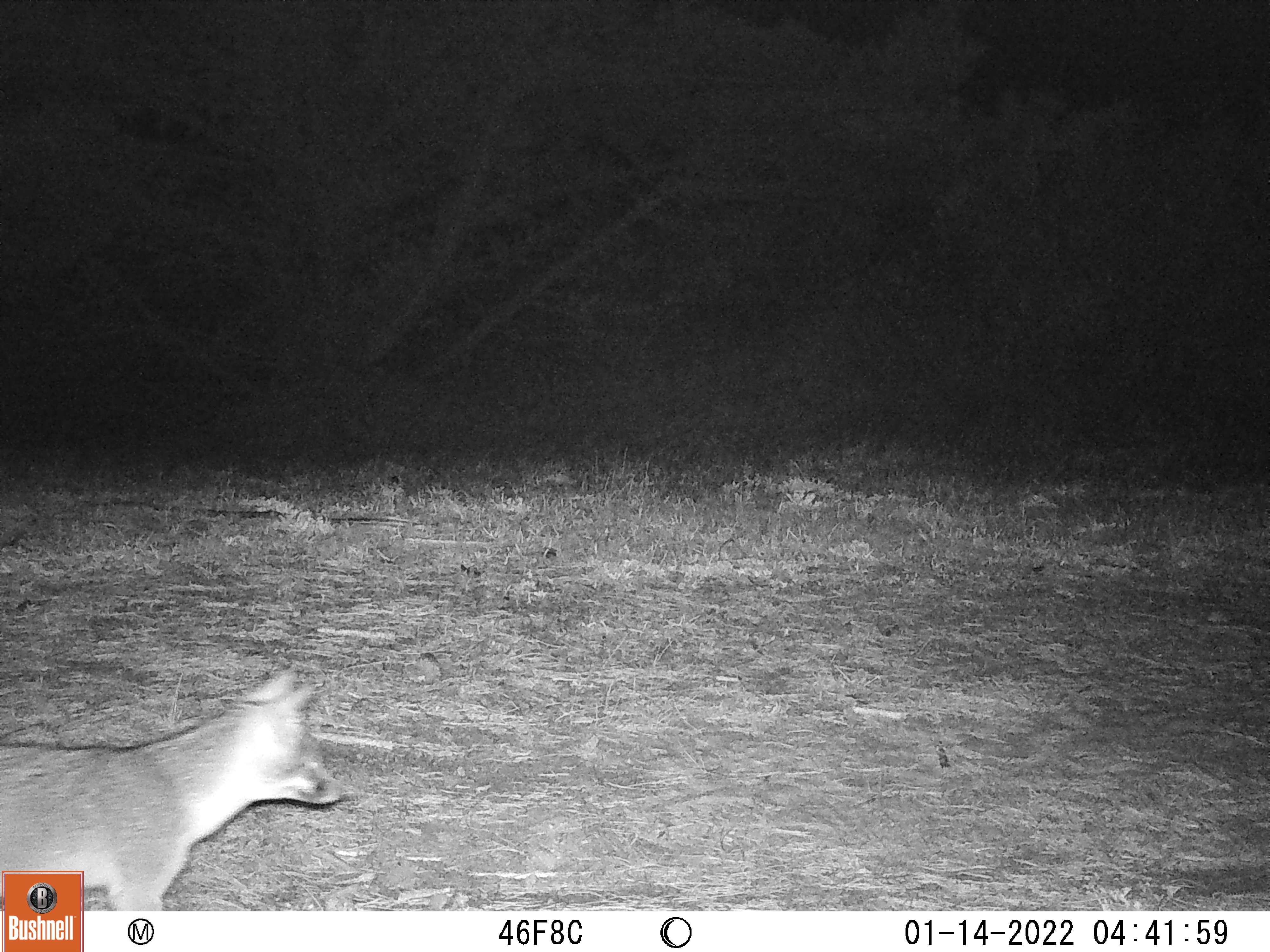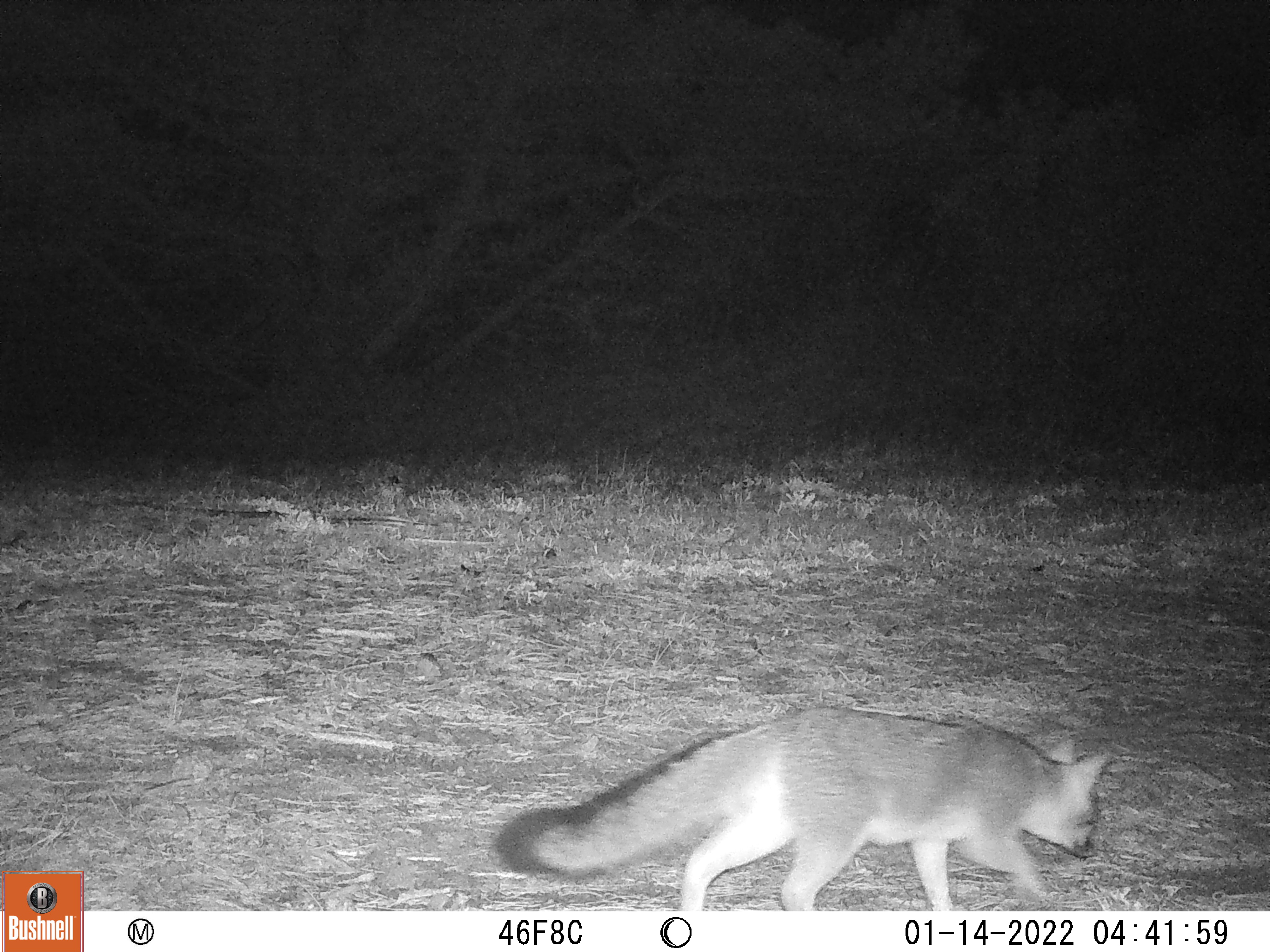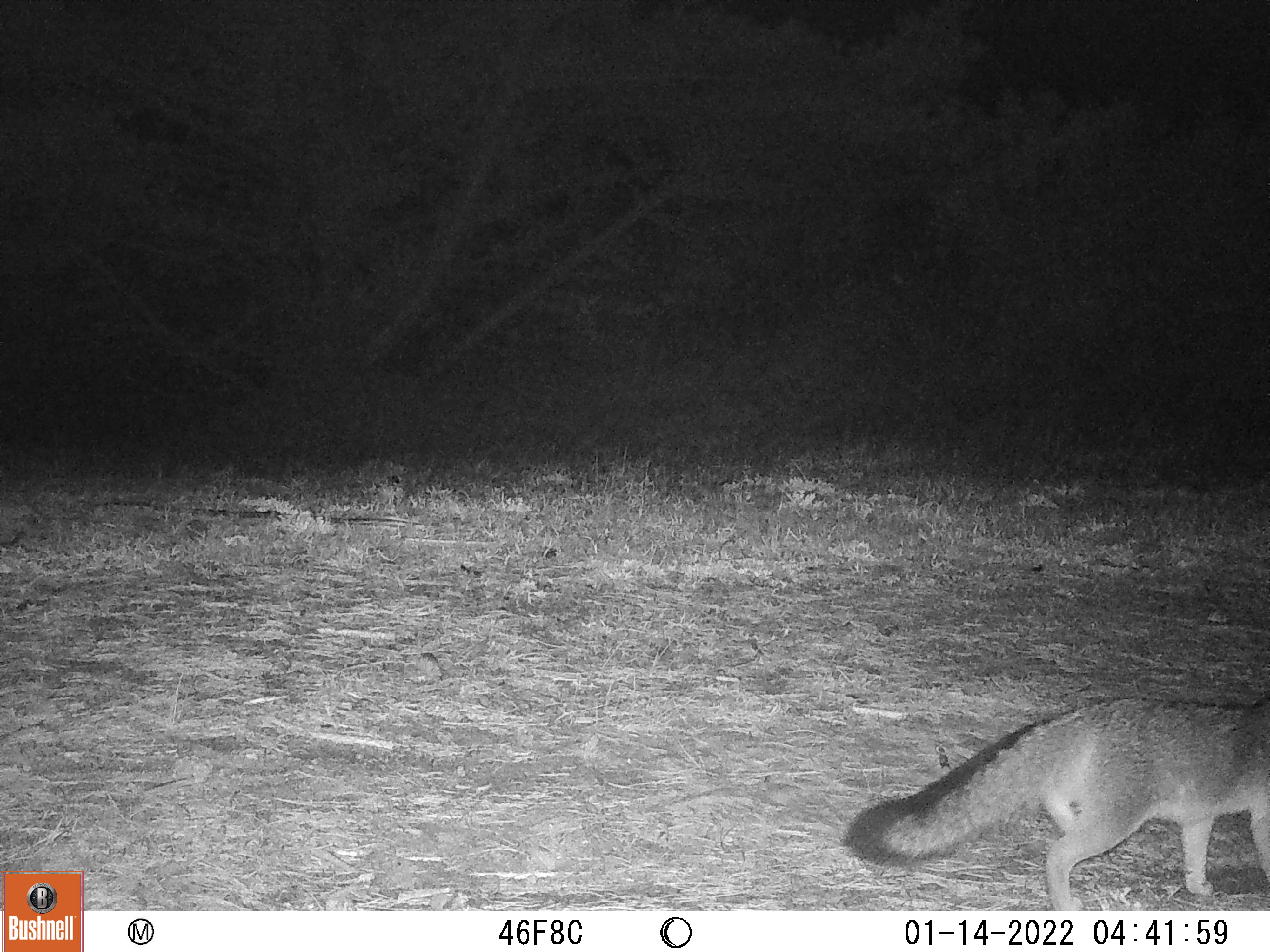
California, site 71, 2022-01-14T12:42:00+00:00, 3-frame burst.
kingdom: Animalia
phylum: Chordata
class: Mammalia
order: Carnivora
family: Canidae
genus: Urocyon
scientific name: Urocyon cinereoargenteus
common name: gray fox